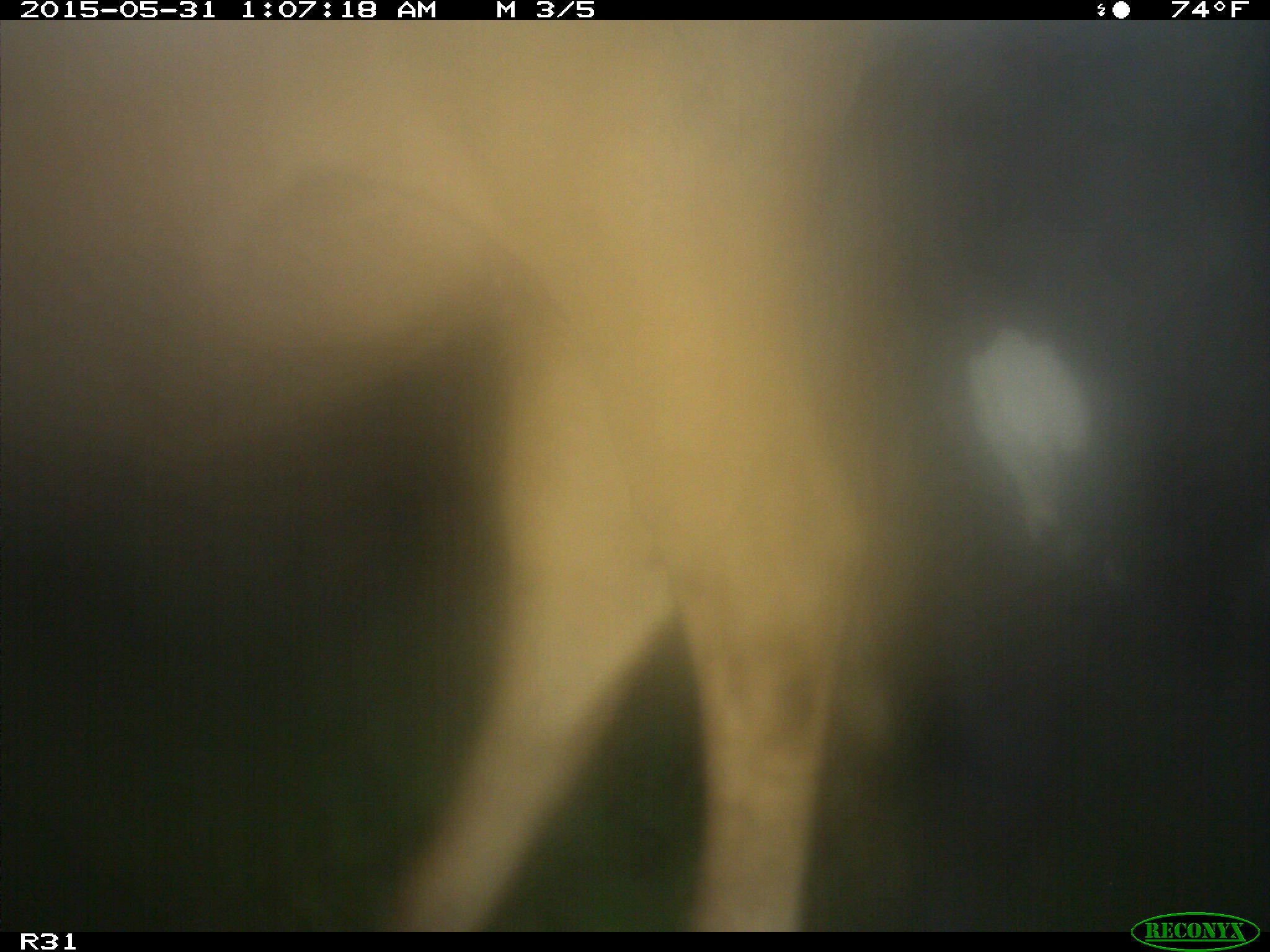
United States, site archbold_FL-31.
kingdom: Animalia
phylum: Chordata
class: Mammalia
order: Artiodactyla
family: Bovidae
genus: Bos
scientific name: Bos taurus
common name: domestic cow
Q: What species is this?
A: Bos taurus (domestic cow).